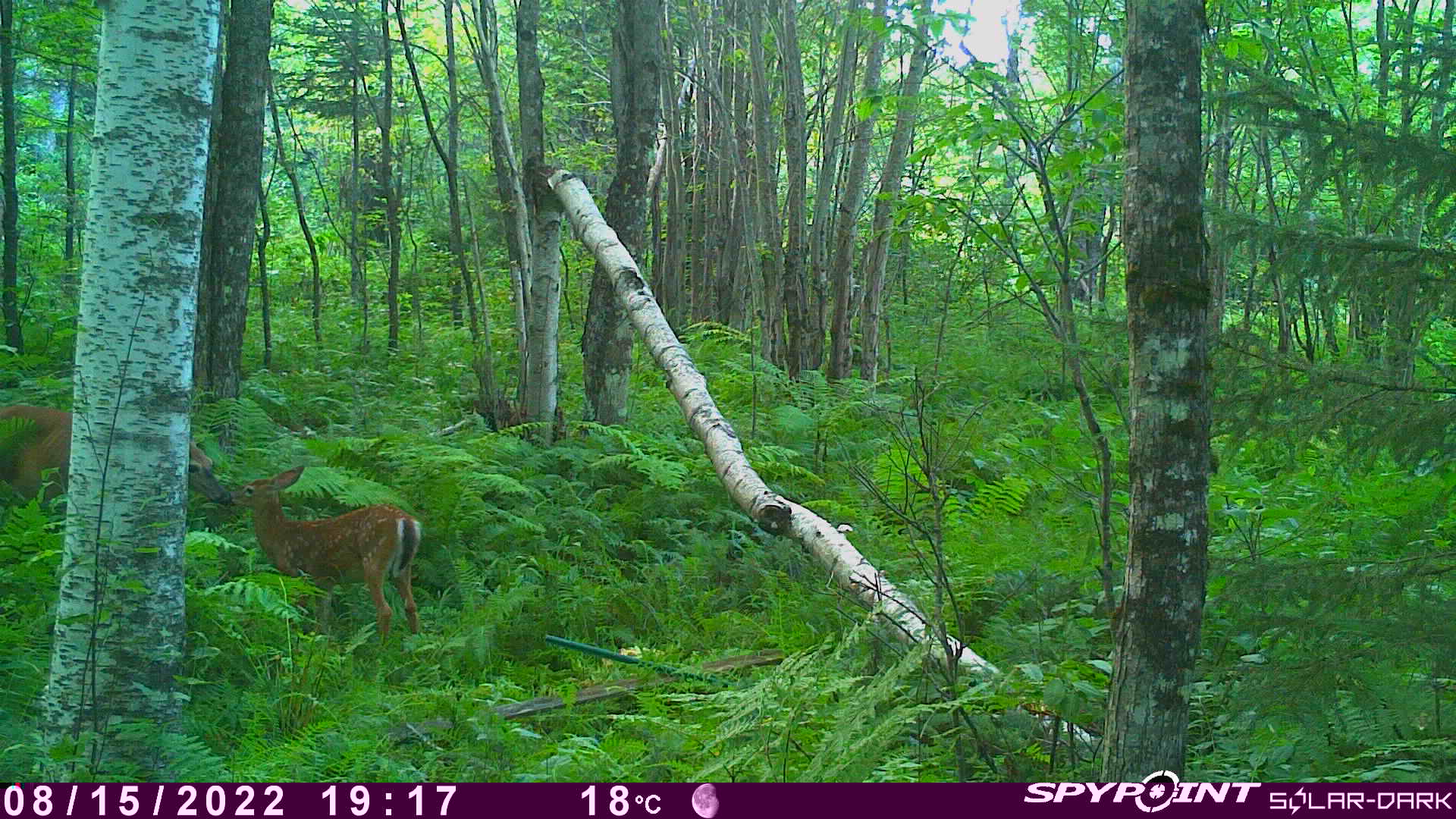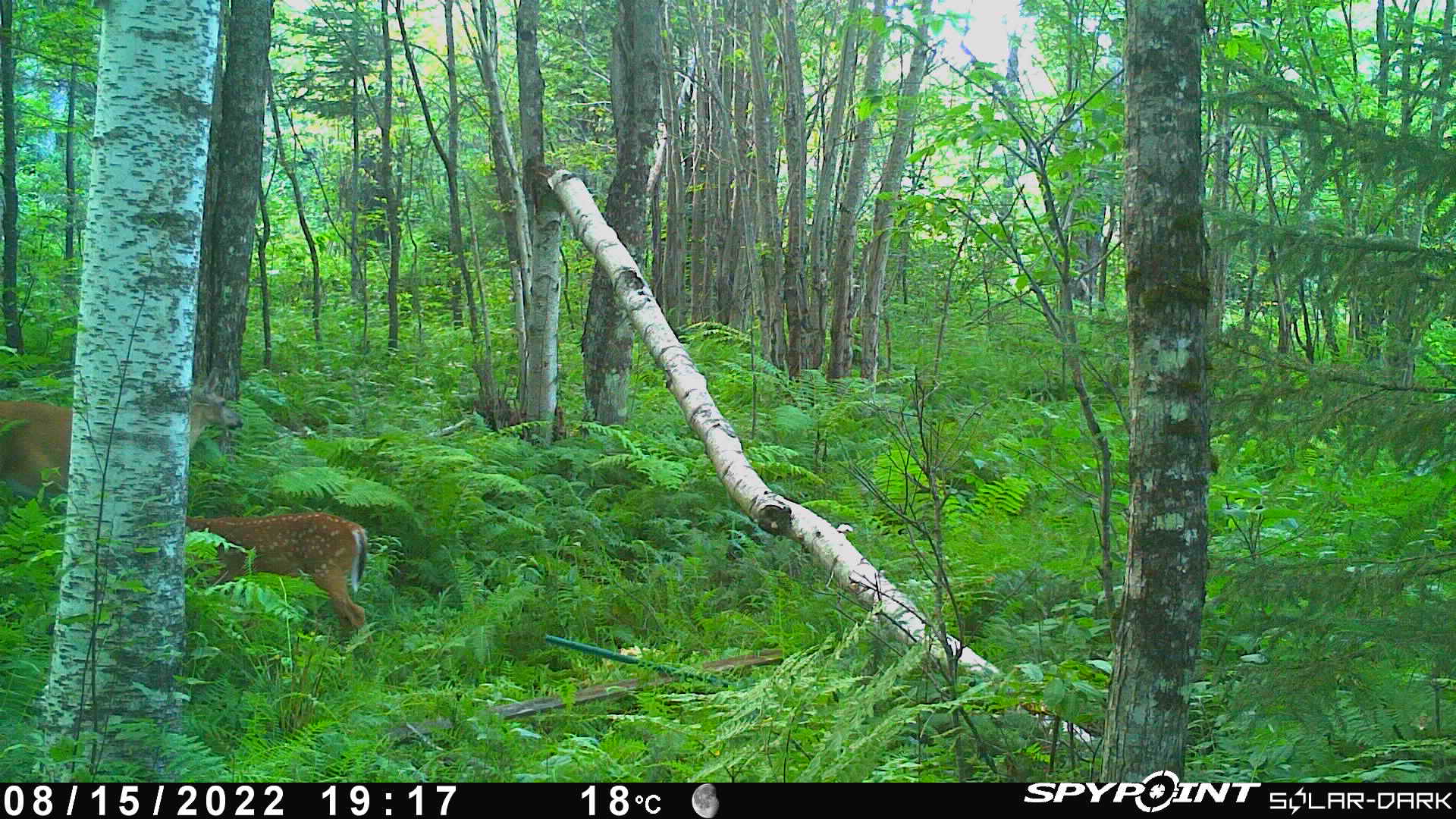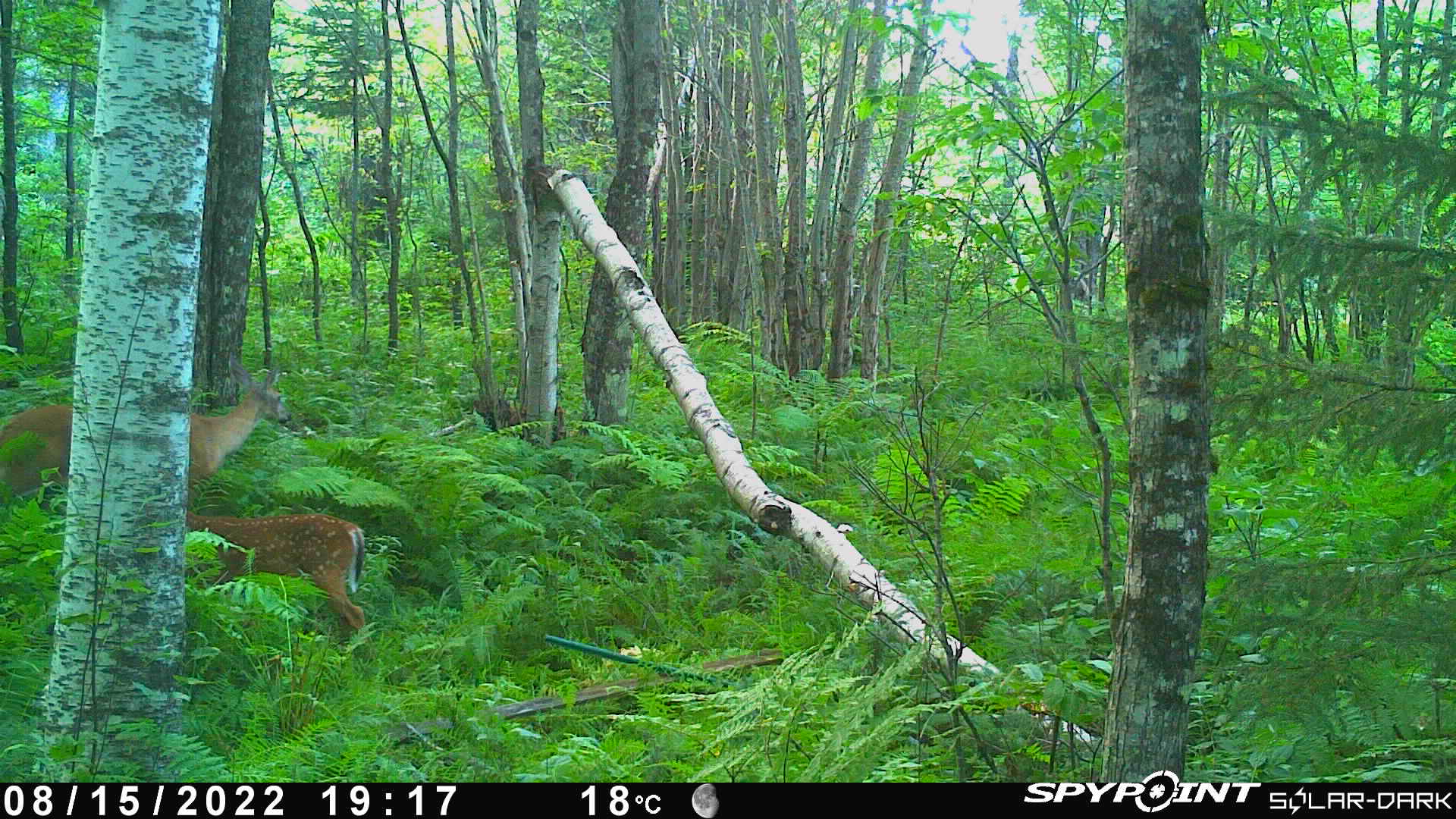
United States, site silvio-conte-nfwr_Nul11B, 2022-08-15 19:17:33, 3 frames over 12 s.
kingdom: Animalia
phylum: Chordata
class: Mammalia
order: Artiodactyla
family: Cervidae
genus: Odocoileus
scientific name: Odocoileus virginianus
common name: white-tailed deer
White-tailed deer (Odocoileus virginianus).